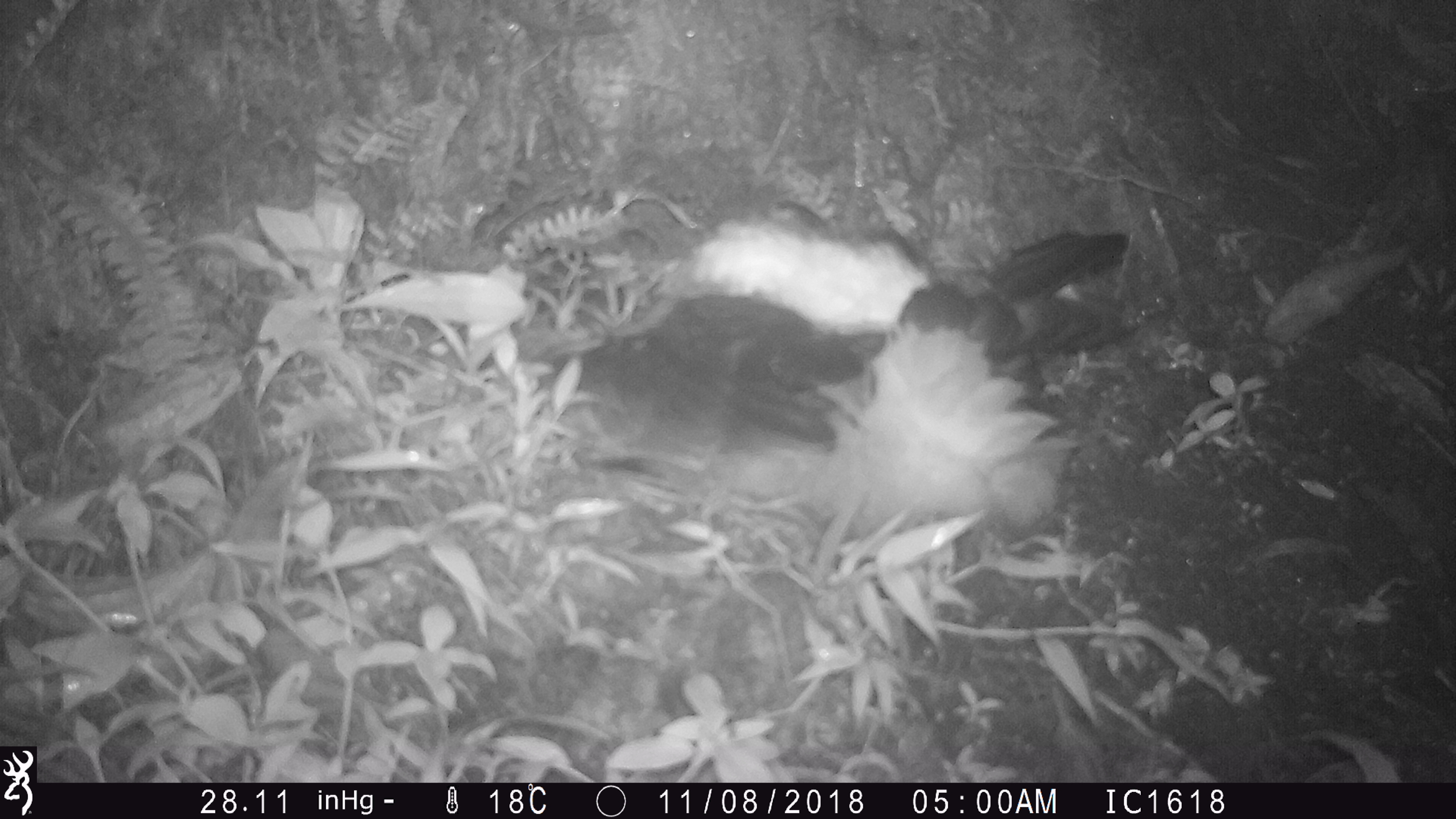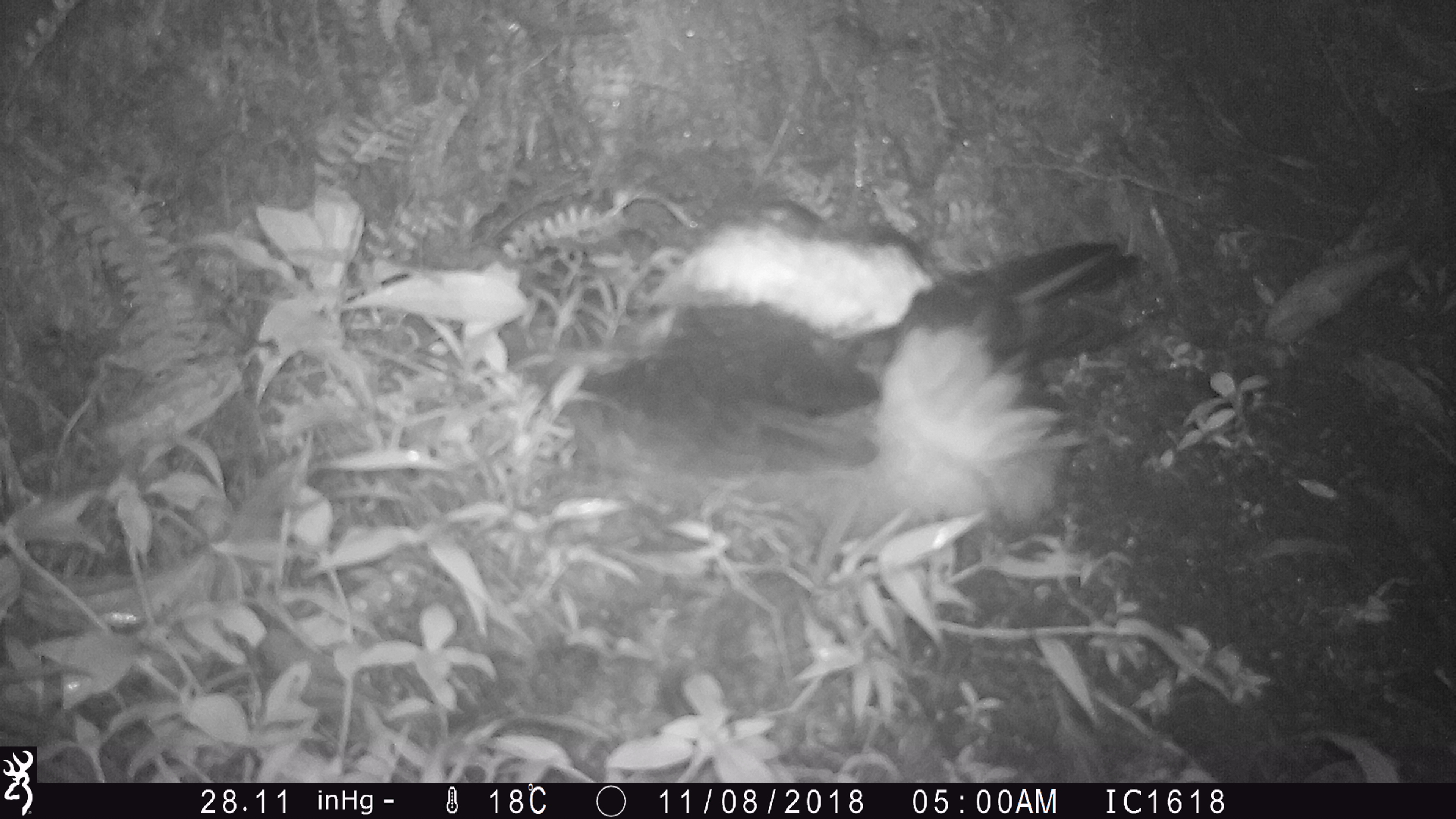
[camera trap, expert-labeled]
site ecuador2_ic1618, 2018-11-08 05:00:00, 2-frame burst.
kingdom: Animalia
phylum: Chordata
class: Aves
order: Procellariiformes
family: Procellariidae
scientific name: Procellariidae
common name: petrel chick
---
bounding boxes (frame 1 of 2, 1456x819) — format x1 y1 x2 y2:
petrel chick: 554 180 1147 552; 1137 543 1158 564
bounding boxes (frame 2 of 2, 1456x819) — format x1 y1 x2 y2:
petrel chick: 553 174 1143 552